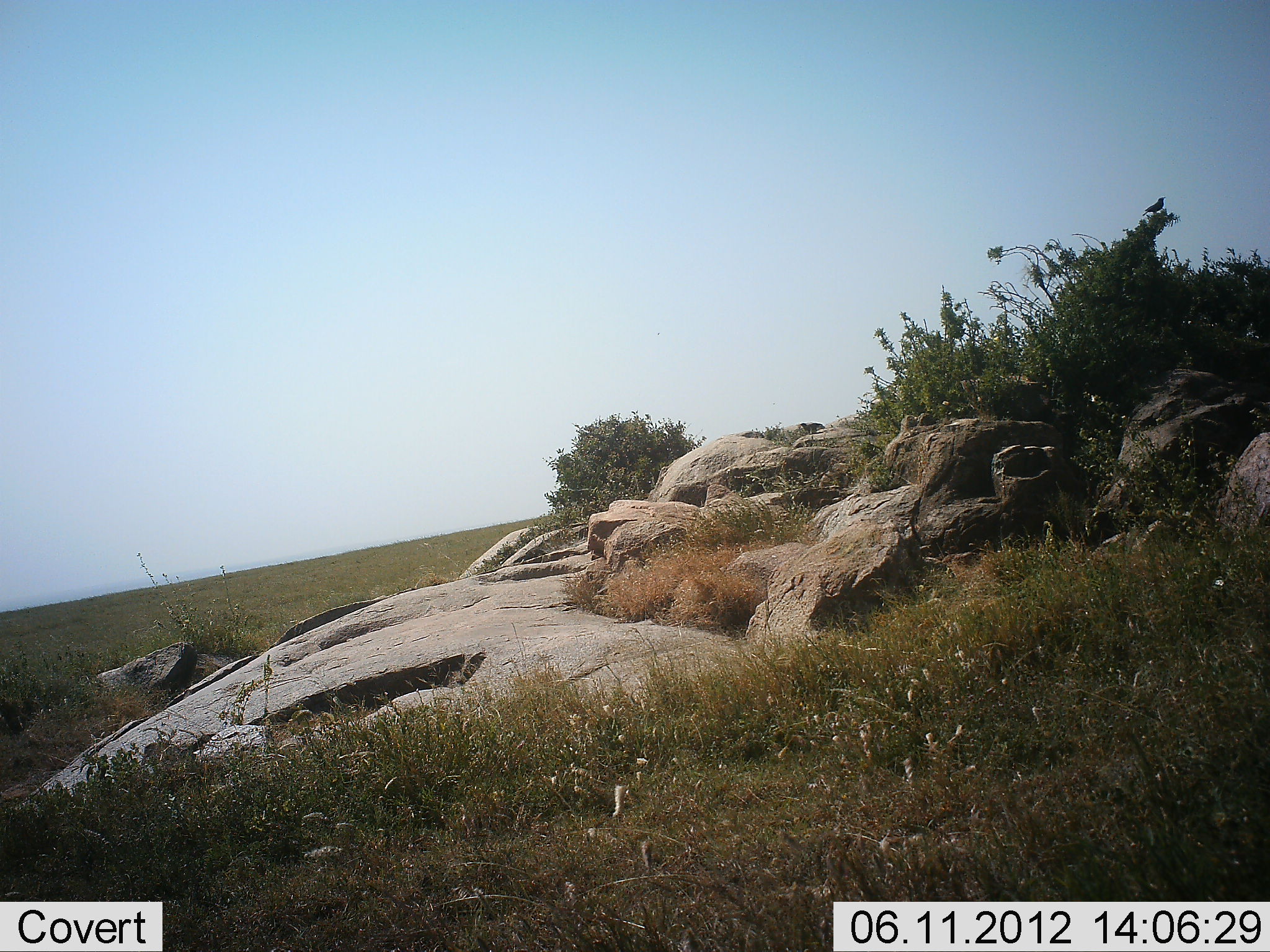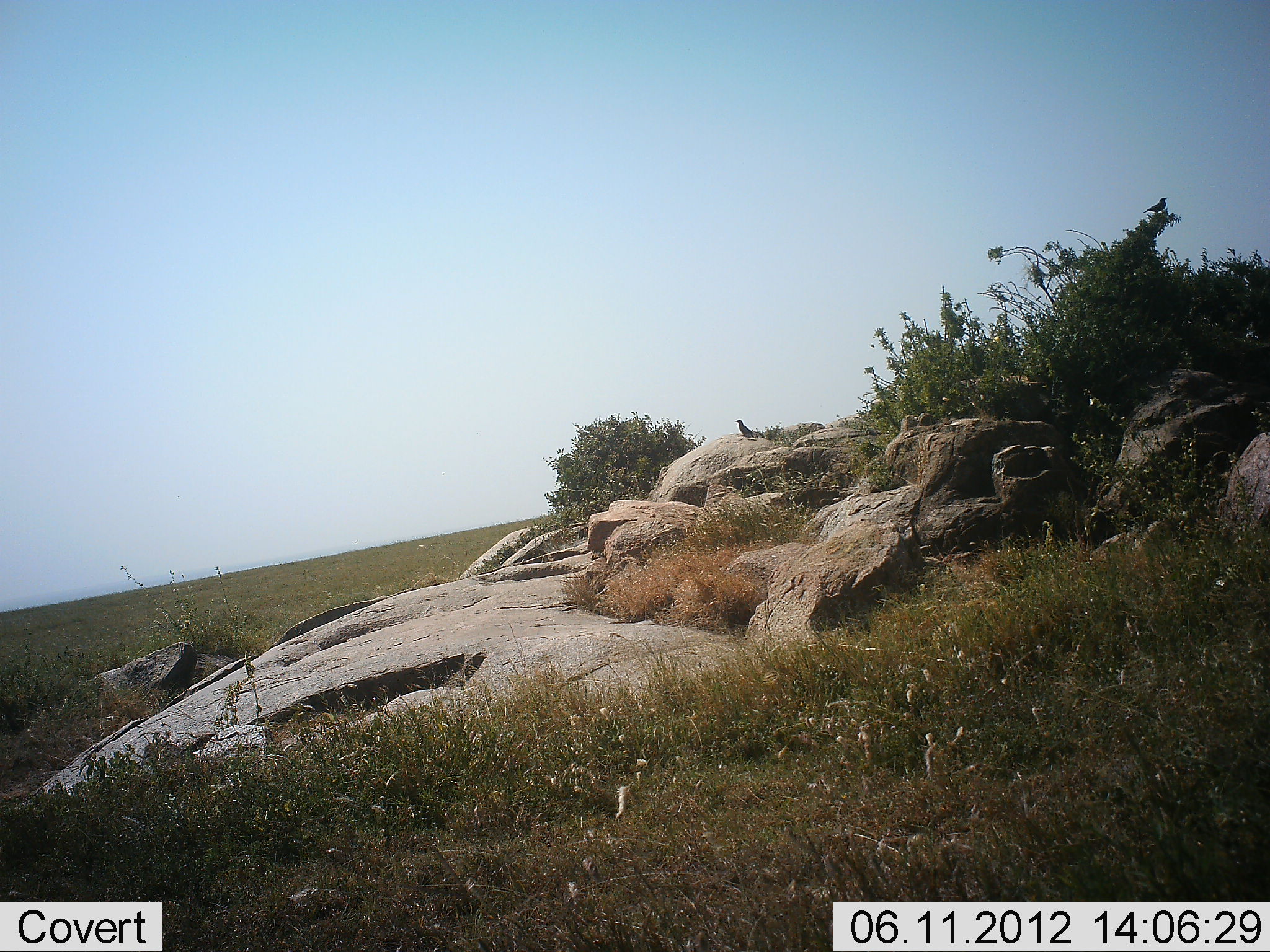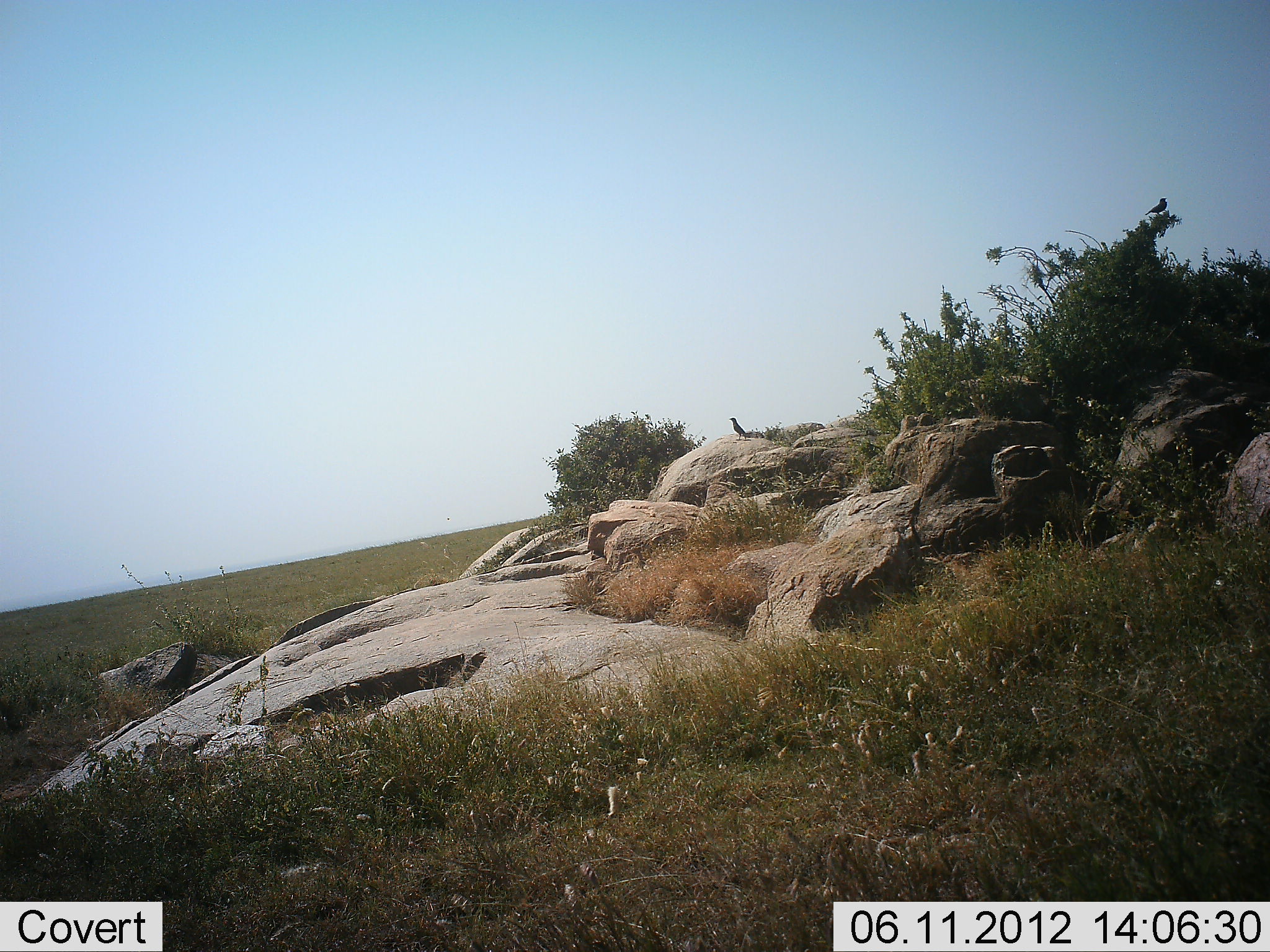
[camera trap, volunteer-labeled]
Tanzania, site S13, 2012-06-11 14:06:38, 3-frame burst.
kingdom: Animalia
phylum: Chordata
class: Aves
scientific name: Aves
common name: bird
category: otherbird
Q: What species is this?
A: Otherbird (bird) (Aves).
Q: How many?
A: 2.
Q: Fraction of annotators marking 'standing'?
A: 40%.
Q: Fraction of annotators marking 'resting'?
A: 50%.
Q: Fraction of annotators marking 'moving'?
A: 40%.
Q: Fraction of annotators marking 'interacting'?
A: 0%.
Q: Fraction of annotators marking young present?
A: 0%.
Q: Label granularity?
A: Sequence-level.